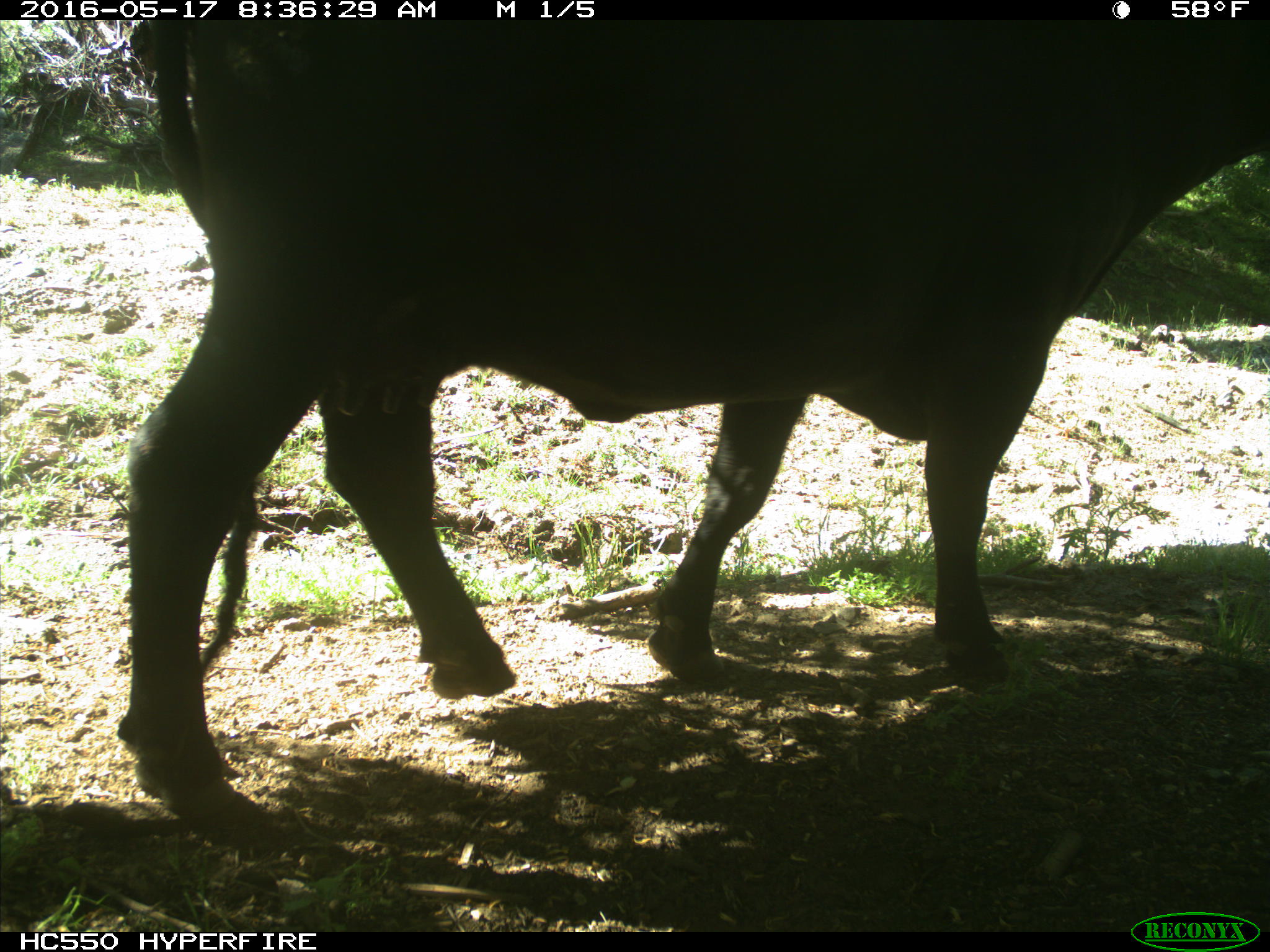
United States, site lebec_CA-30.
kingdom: Animalia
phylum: Chordata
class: Mammalia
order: Artiodactyla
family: Bovidae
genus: Bos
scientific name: Bos taurus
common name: domestic cow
Bos taurus (domestic cow).